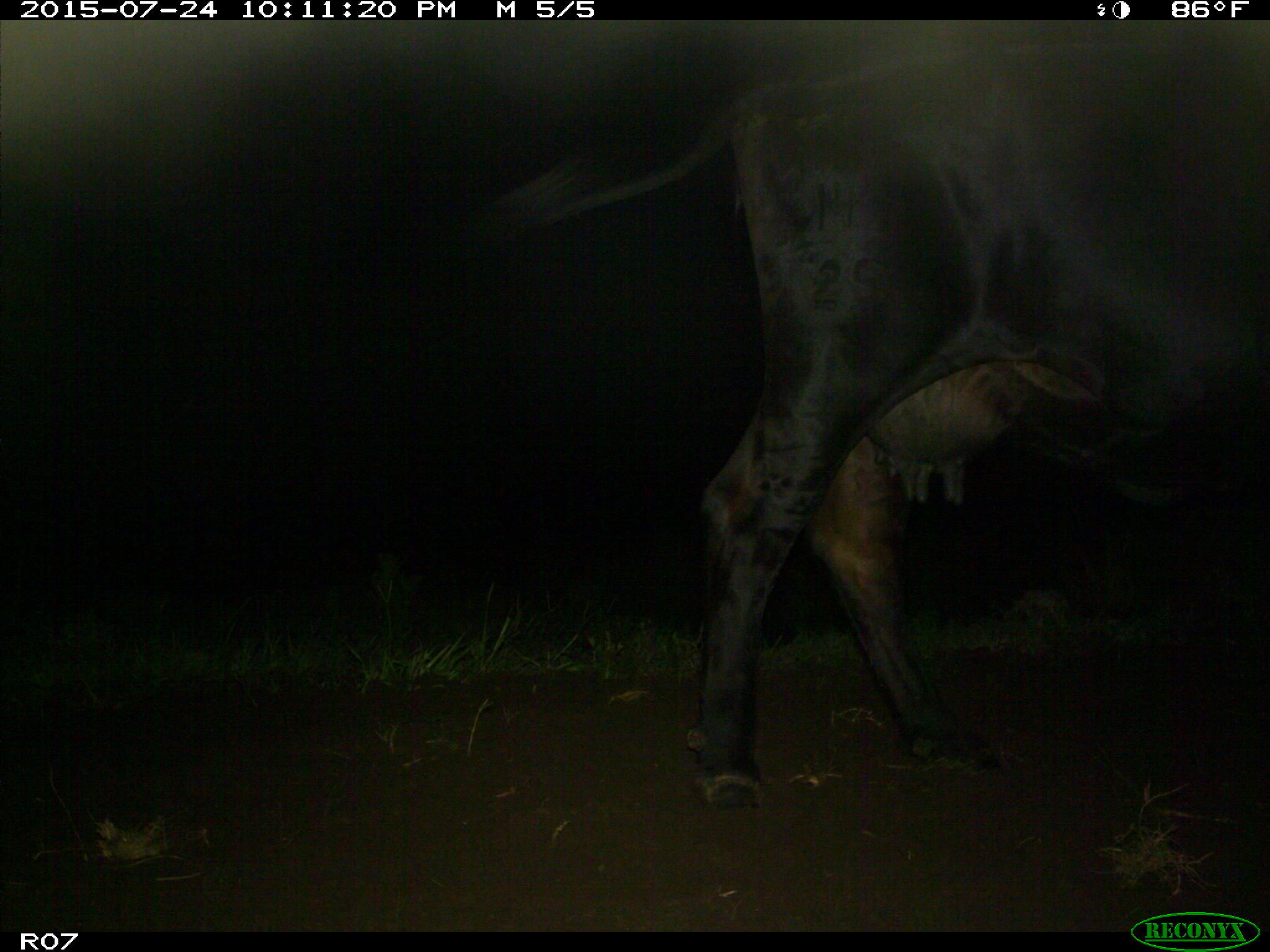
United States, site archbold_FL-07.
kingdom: Animalia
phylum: Chordata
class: Mammalia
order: Artiodactyla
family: Bovidae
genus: Bos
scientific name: Bos taurus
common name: domestic cow